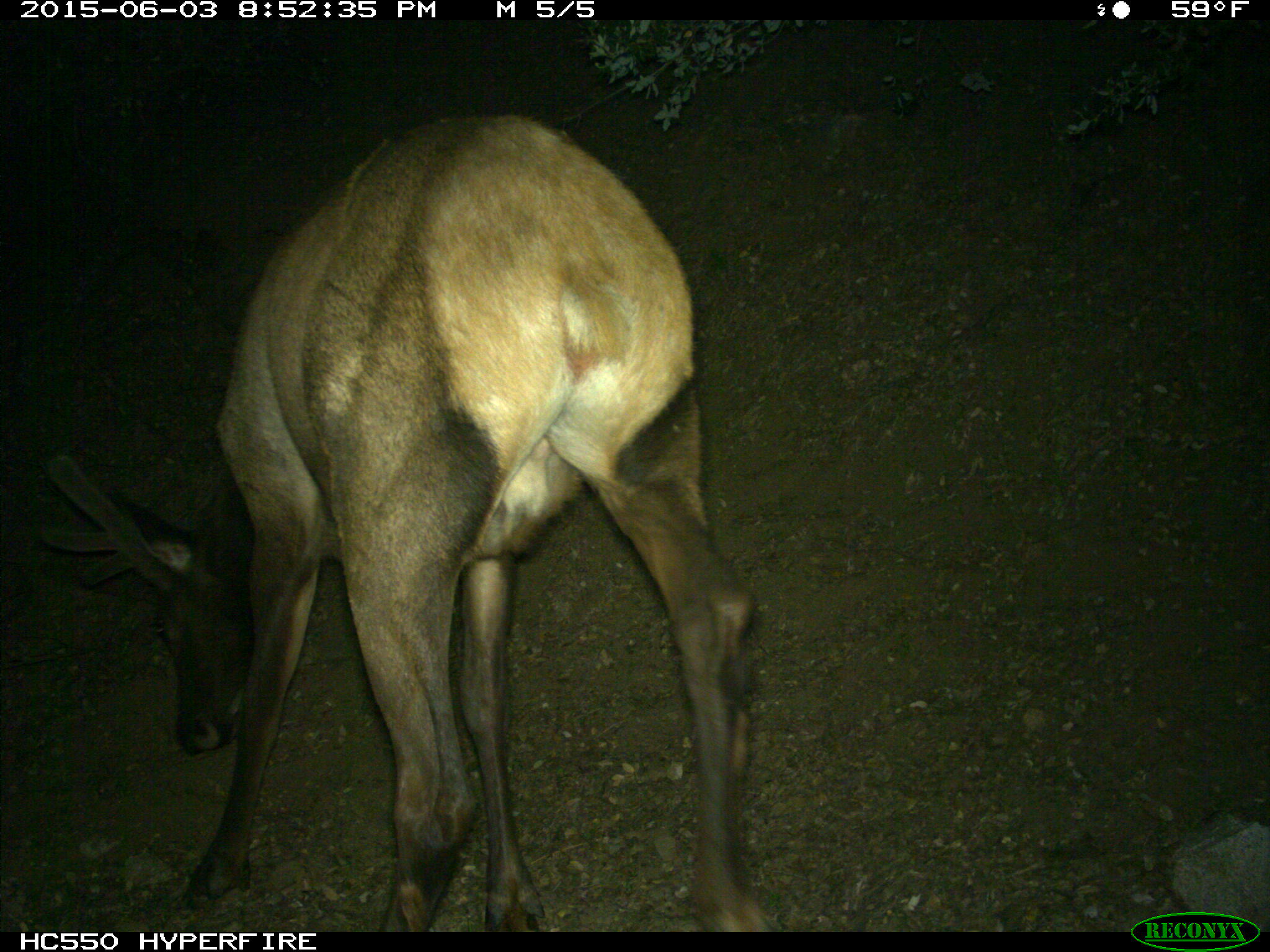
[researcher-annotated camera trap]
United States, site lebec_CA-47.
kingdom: Animalia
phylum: Chordata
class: Mammalia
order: Artiodactyla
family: Cervidae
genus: Cervus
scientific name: Cervus canadensis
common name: elk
Cervus canadensis (elk).